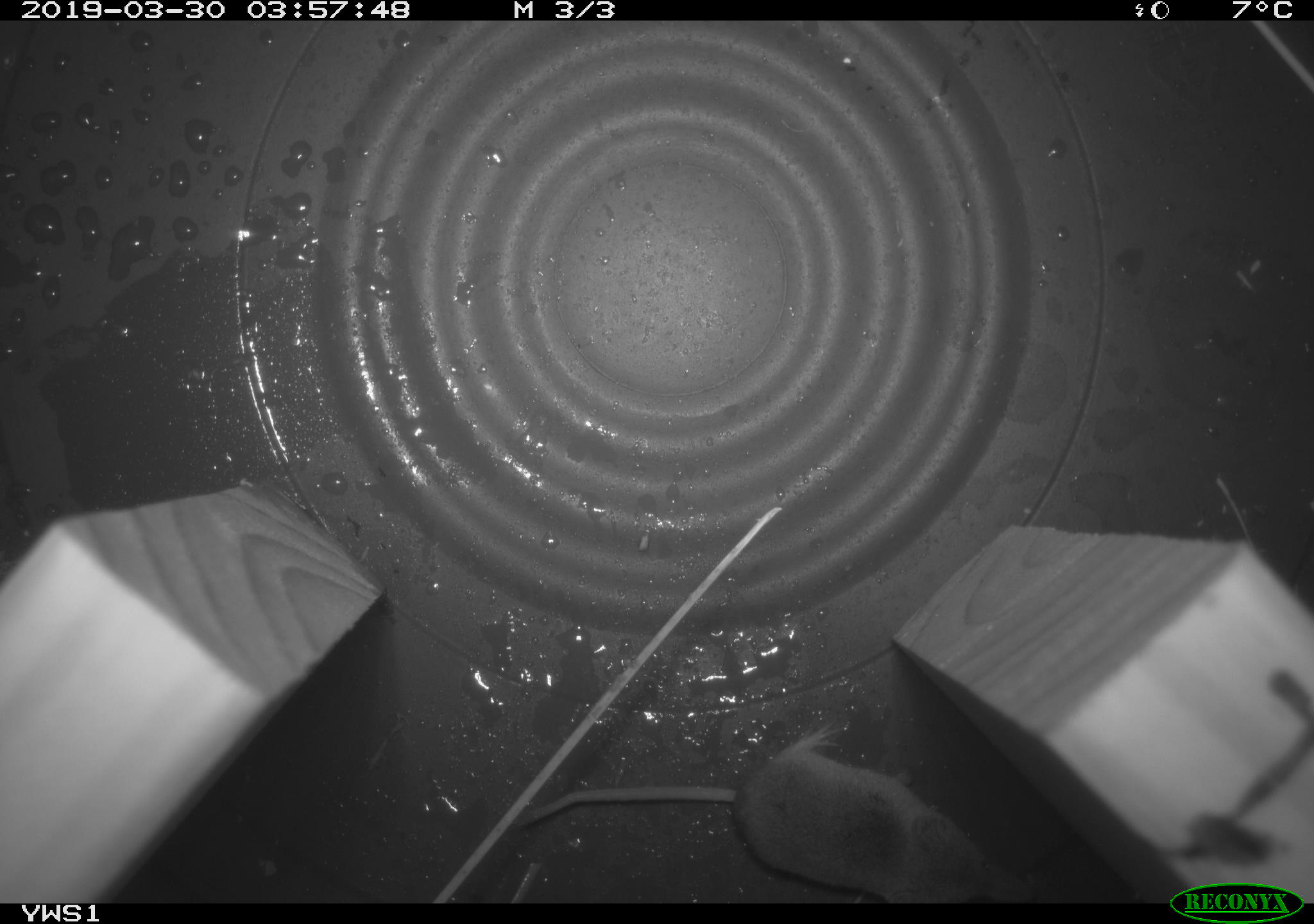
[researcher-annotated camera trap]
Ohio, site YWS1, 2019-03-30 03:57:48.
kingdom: Animalia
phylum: Chordata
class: Mammalia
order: Eulipotyphla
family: Soricidae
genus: Sorex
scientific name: Sorex cinereus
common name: masked shrew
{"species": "masked shrew (Sorex cinereus)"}